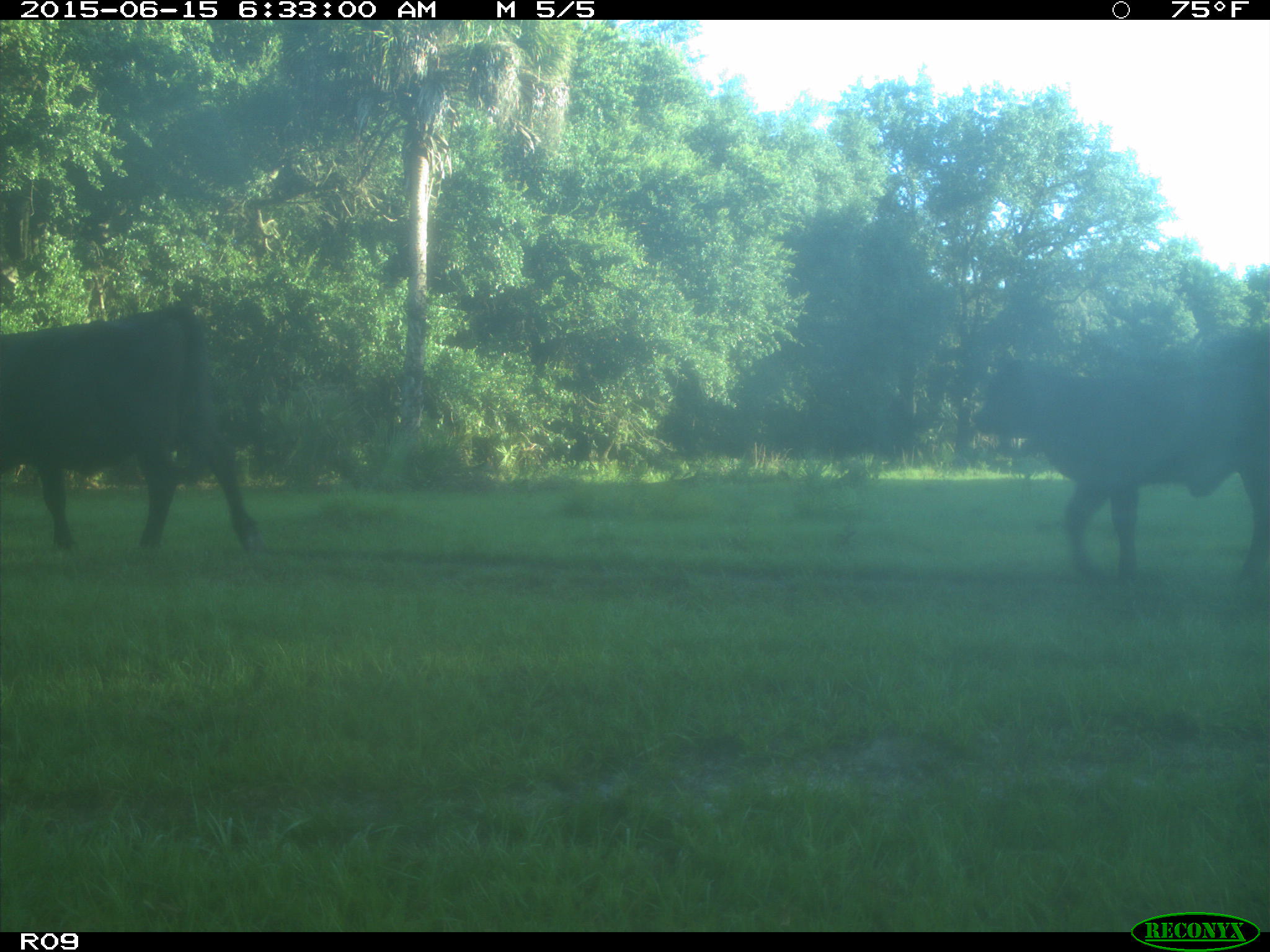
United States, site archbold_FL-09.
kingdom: Animalia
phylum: Chordata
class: Mammalia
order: Artiodactyla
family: Bovidae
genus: Bos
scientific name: Bos taurus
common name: domestic cow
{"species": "Bos taurus (domestic cow)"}